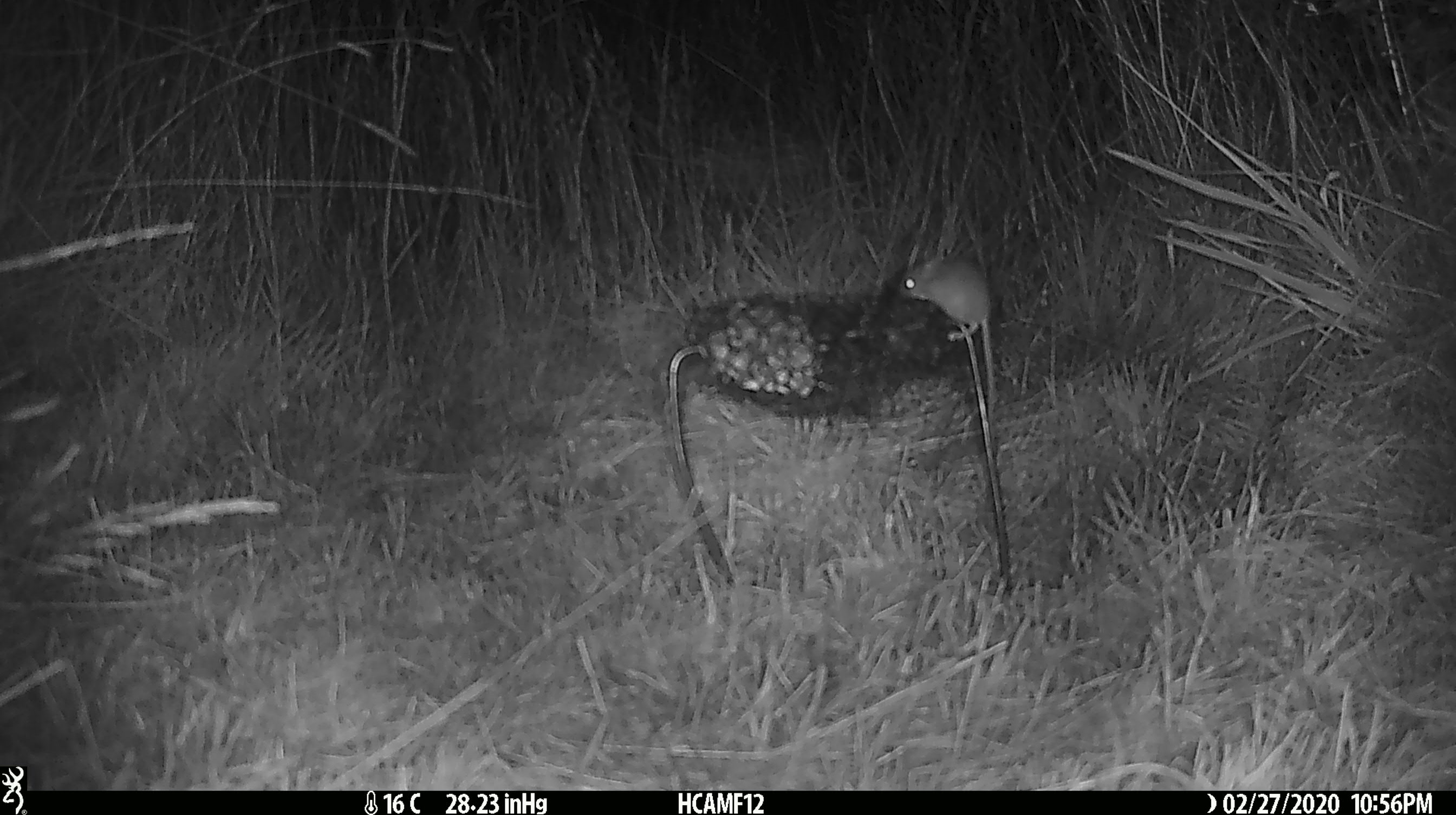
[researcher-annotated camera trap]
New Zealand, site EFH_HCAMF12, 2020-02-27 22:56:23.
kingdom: Animalia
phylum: Chordata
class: Mammalia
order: Rodentia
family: Muridae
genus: Mus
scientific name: Mus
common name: mouse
Mouse (Mus).